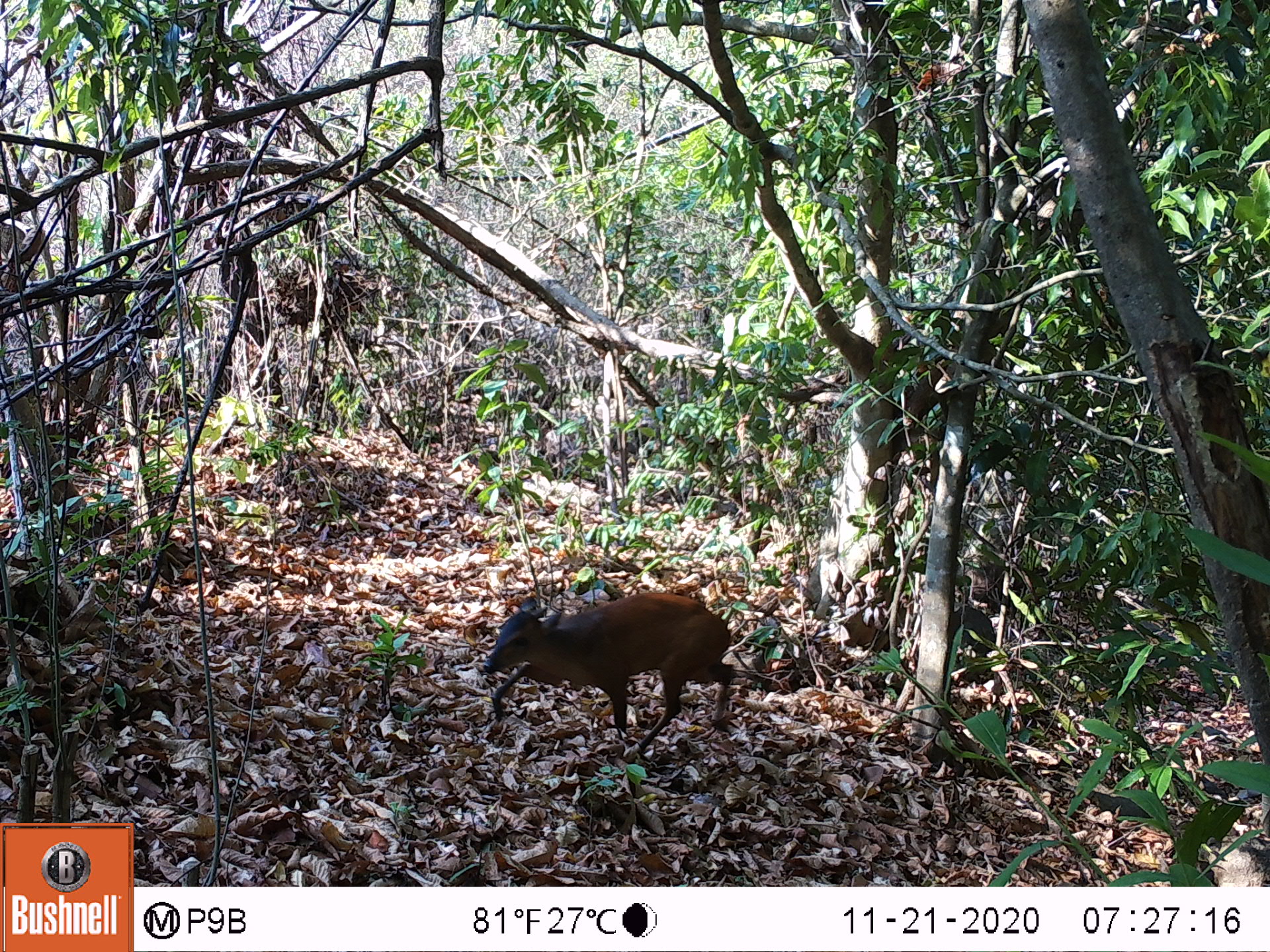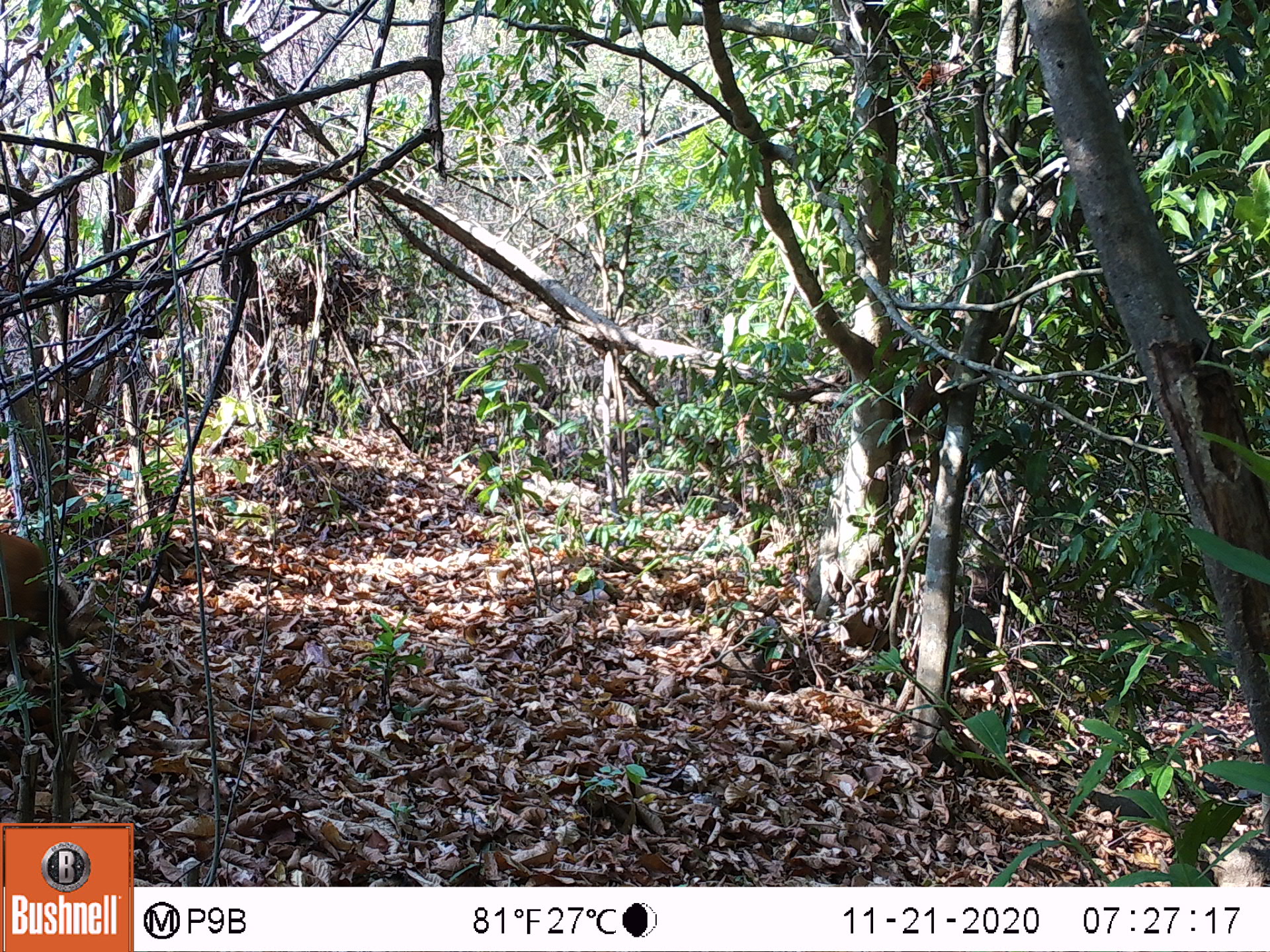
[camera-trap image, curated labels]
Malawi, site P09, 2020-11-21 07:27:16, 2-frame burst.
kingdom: Animalia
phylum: Chordata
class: Mammalia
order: Artiodactyla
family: Bovidae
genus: Cephalophorus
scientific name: Cephalophorus natalensis natalensis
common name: red duiker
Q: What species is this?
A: Red duiker (Cephalophorus natalensis natalensis).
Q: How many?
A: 1.